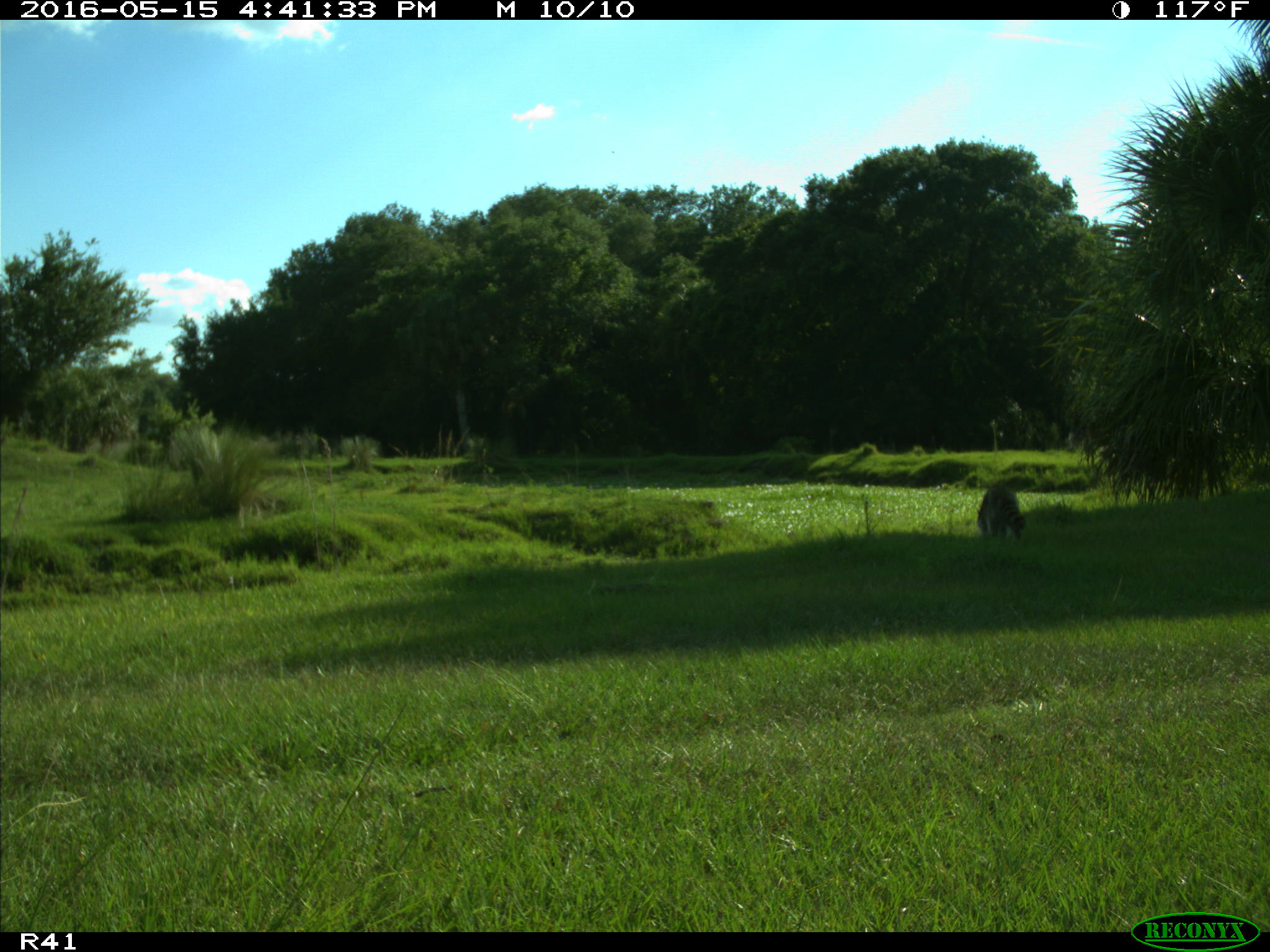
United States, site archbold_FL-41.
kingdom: Animalia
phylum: Chordata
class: Mammalia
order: Carnivora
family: Procyonidae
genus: Procyon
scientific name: Procyon lotor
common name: common raccoon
Procyon lotor (common raccoon).